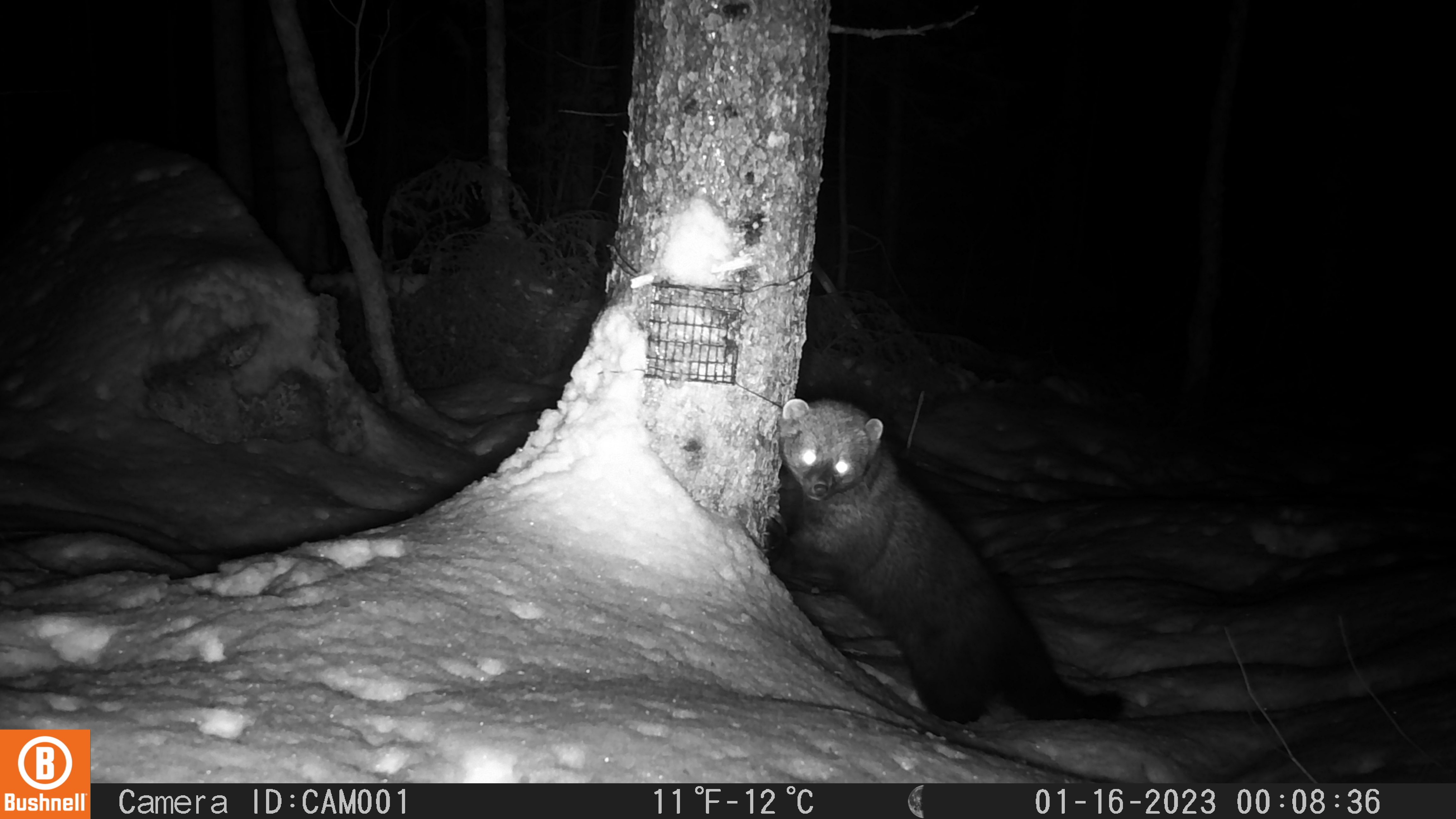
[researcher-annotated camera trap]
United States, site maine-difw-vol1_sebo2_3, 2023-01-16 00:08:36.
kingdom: Animalia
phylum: Chordata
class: Mammalia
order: Carnivora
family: Mustelidae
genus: Pekania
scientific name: Pekania pennanti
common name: fisher